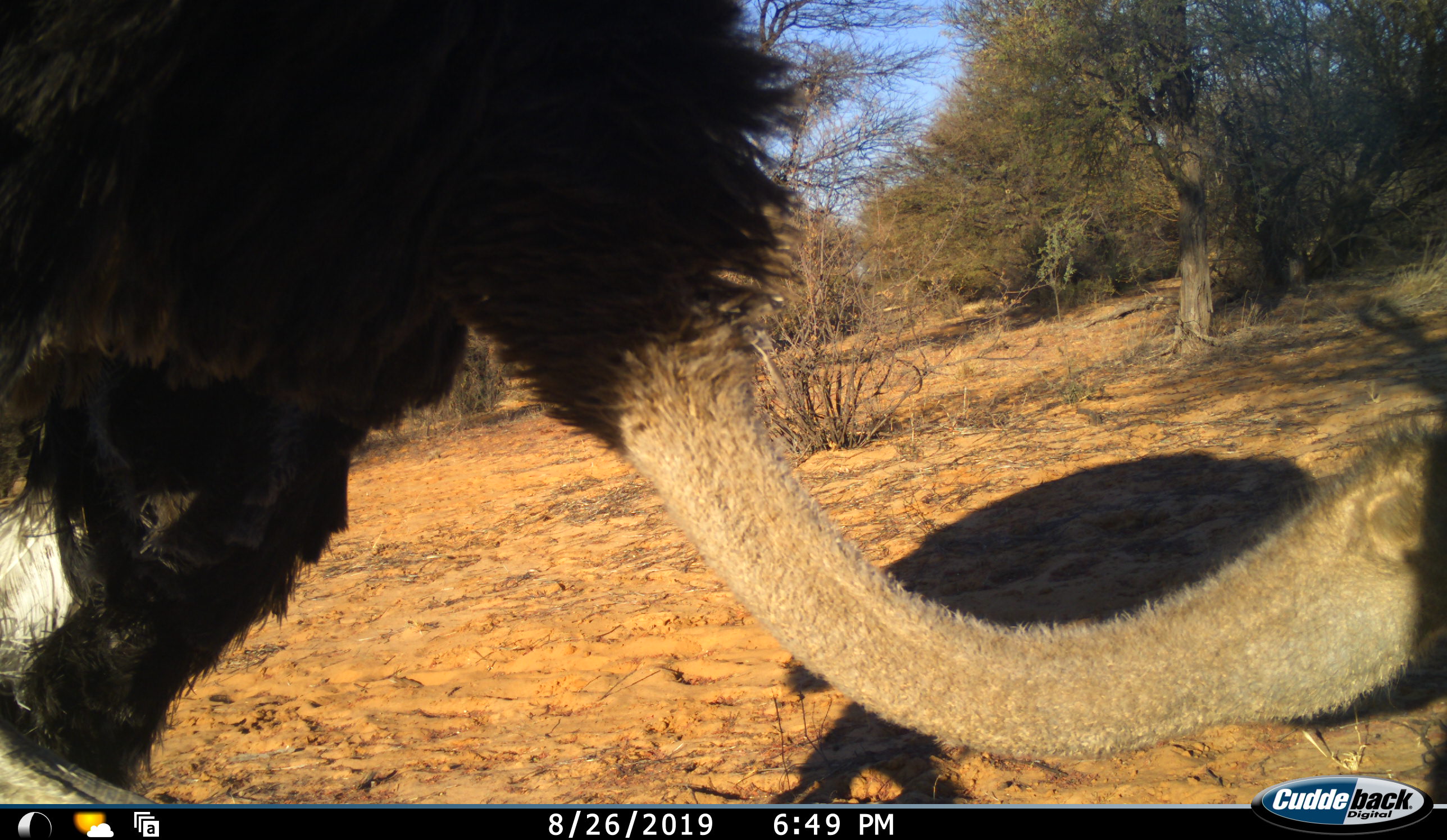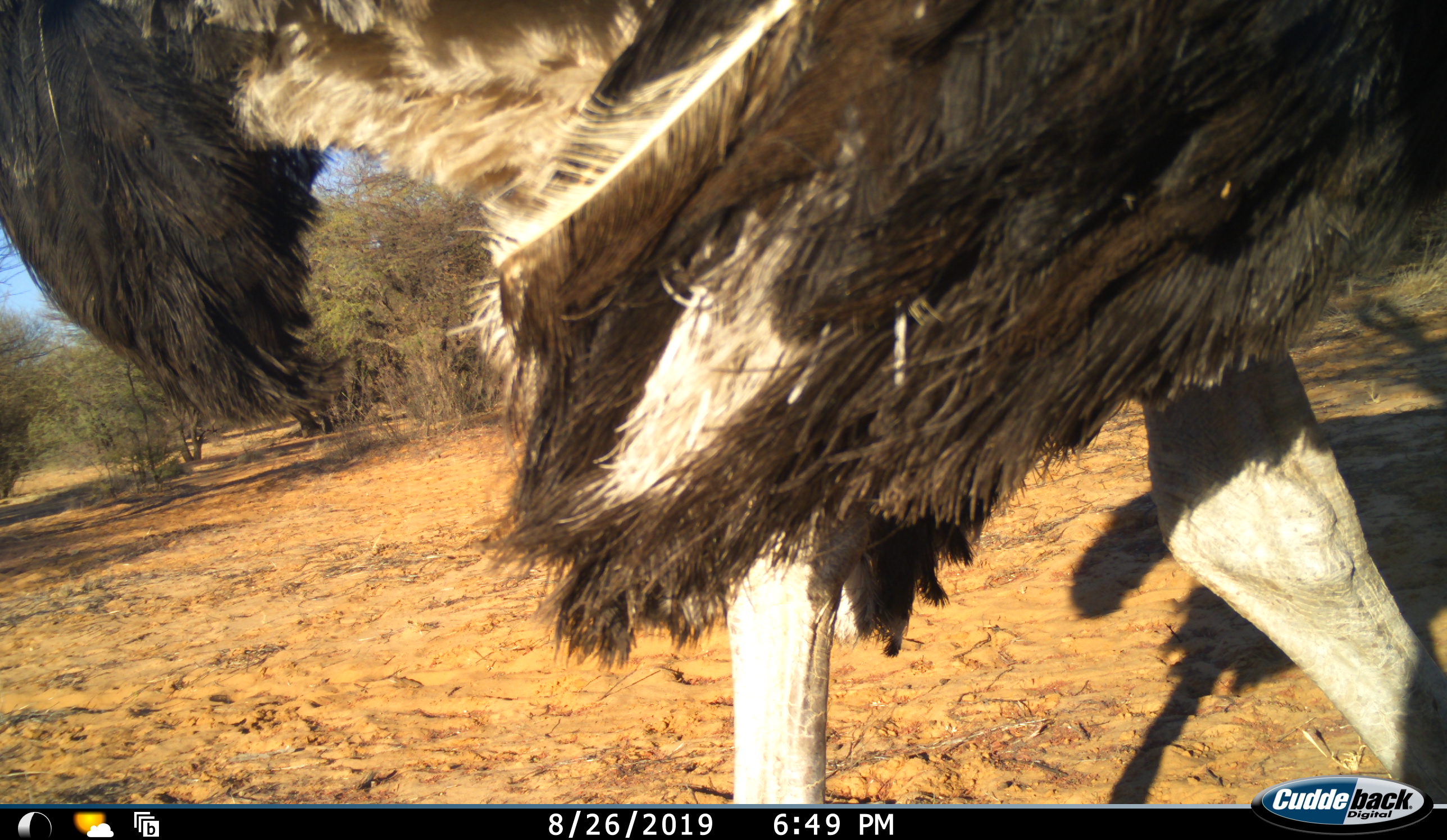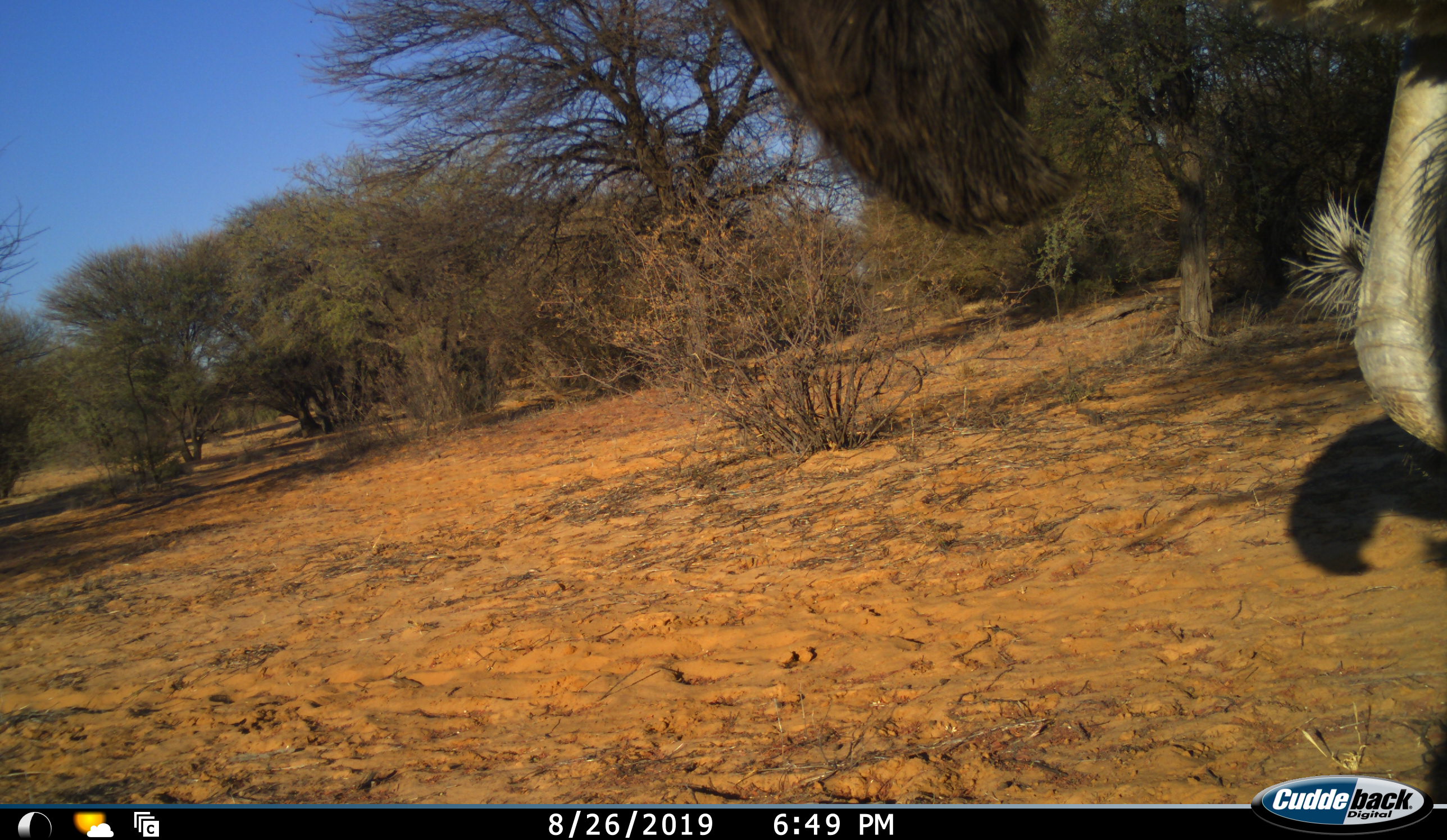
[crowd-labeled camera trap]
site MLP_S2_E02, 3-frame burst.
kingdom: Animalia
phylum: Chordata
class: Aves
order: Struthioniformes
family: Struthionidae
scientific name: Struthionidae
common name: ostrich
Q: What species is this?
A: Ostrich (Struthionidae).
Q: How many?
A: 1.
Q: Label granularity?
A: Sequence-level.